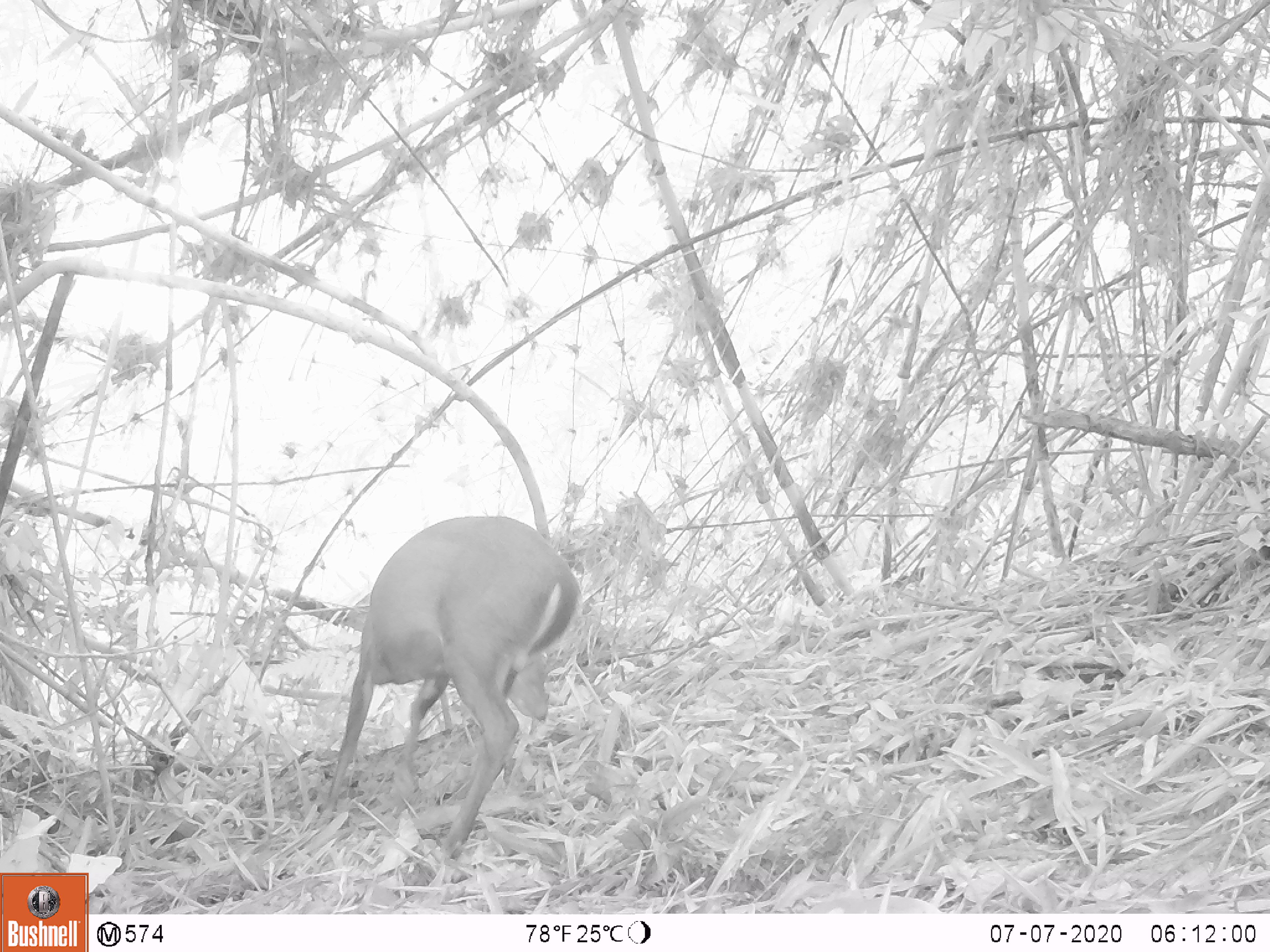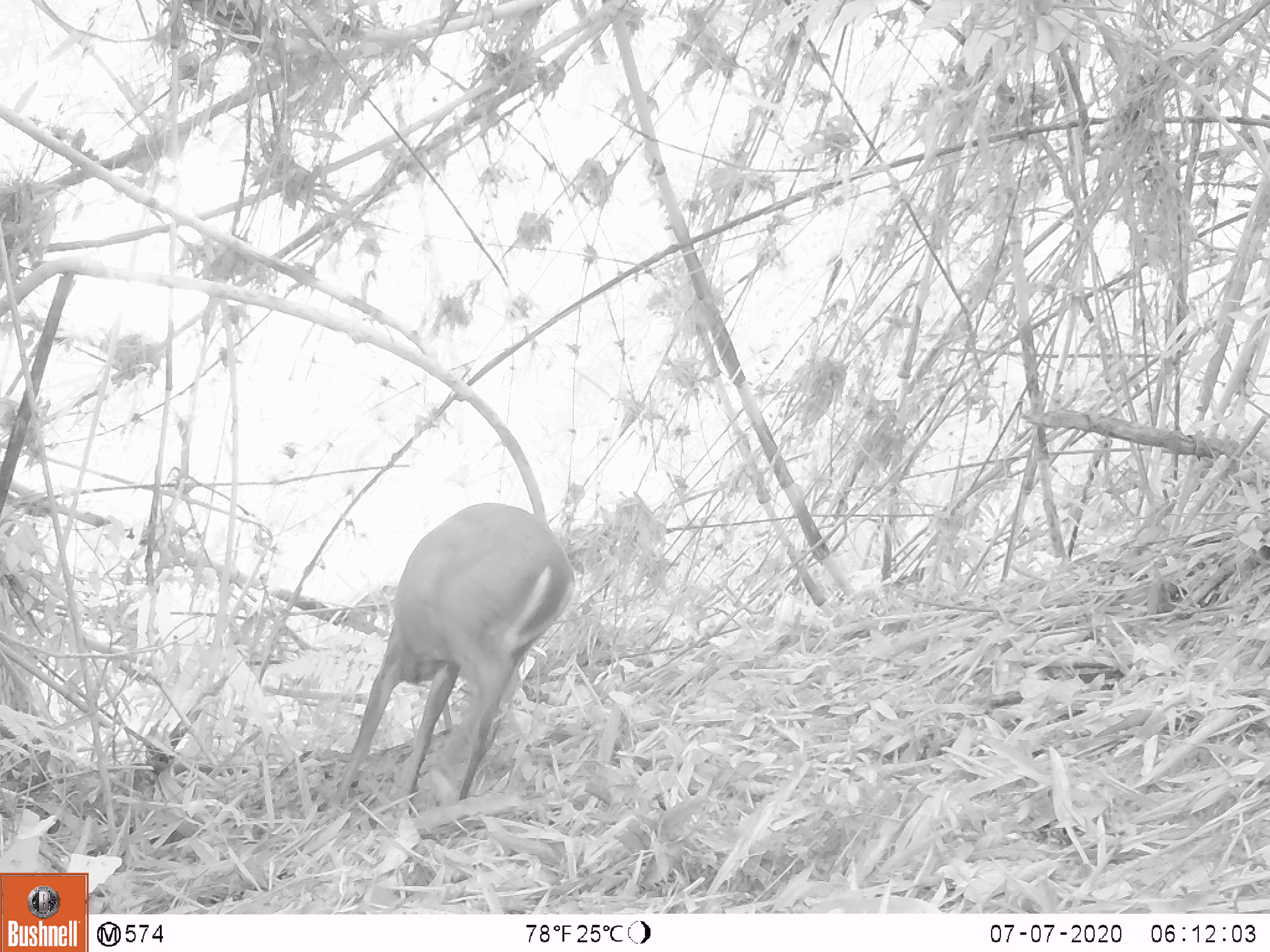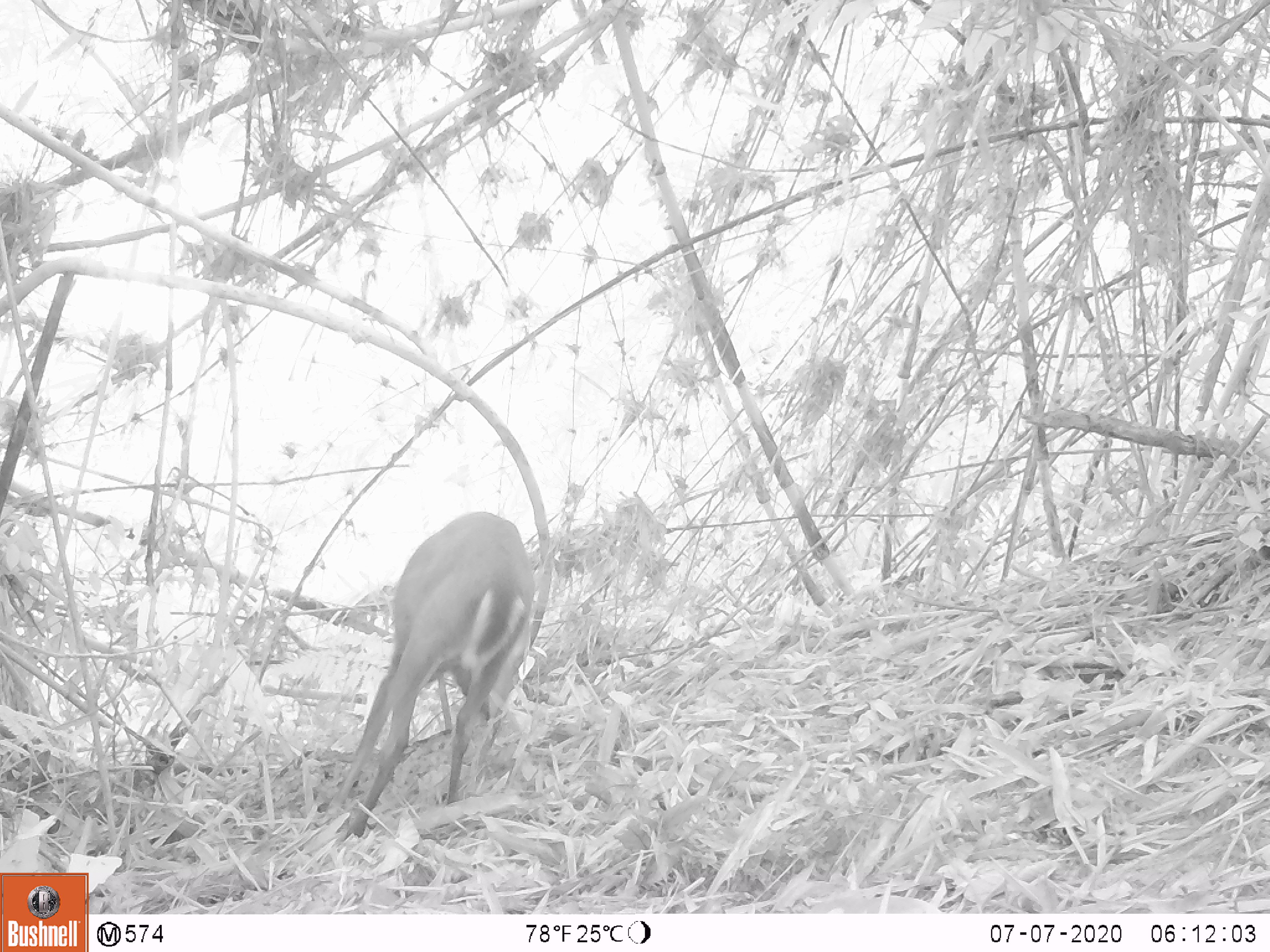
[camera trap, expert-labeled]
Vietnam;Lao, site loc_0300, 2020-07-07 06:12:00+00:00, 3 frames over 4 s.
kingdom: Animalia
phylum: Chordata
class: Mammalia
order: Artiodactyla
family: Cervidae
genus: Muntiacus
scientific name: Muntiacus rooseveltorum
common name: roosevelt's muntjac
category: roosevelts muntjac group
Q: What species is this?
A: Roosevelts muntjac group (roosevelt's muntjac) (Muntiacus rooseveltorum).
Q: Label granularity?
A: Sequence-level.